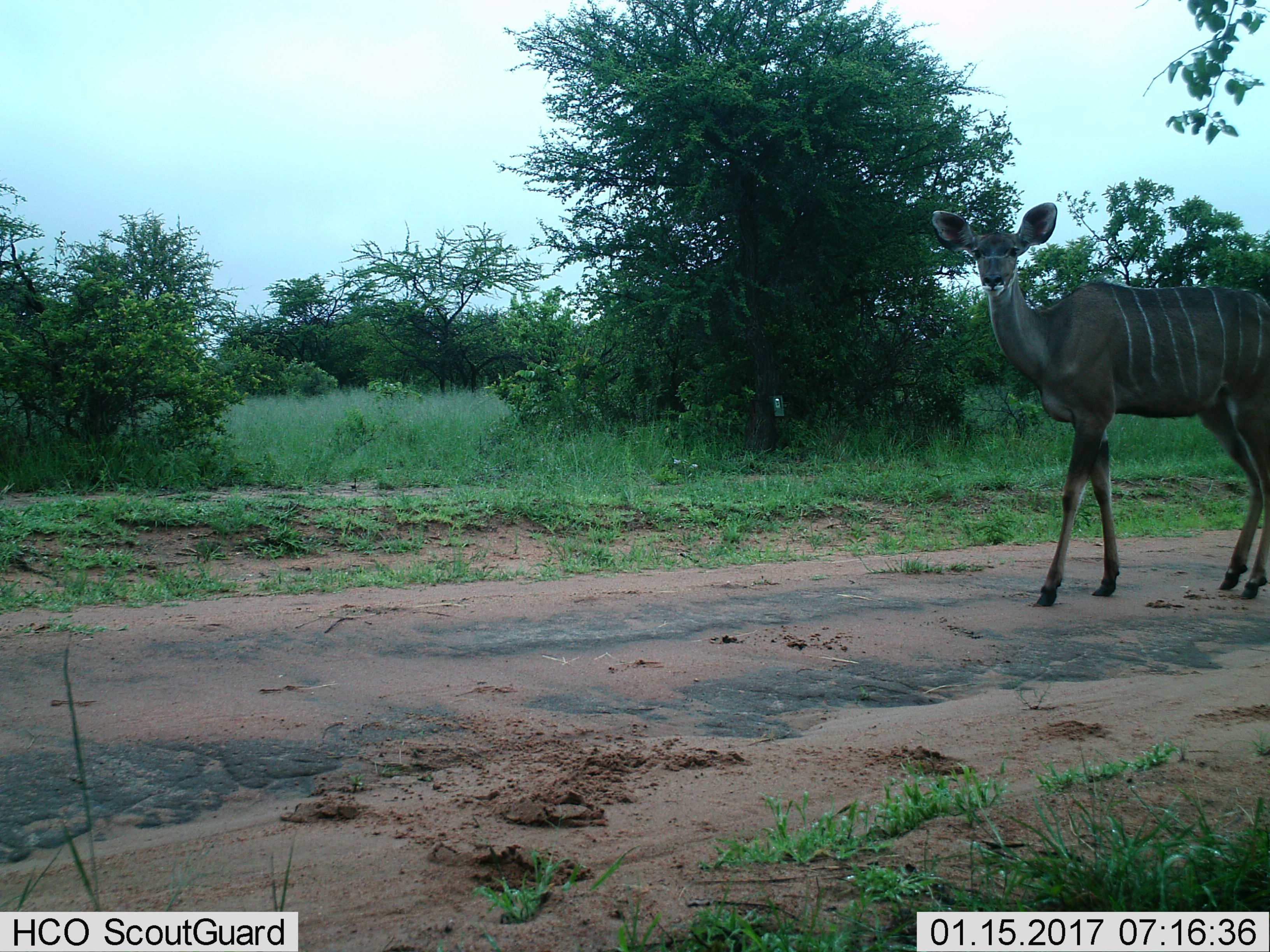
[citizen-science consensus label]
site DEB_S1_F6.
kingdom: Animalia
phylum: Chordata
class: Mammalia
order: Artiodactyla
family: Bovidae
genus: Tragelaphus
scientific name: Tragelaphus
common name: kudu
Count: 1.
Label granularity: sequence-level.